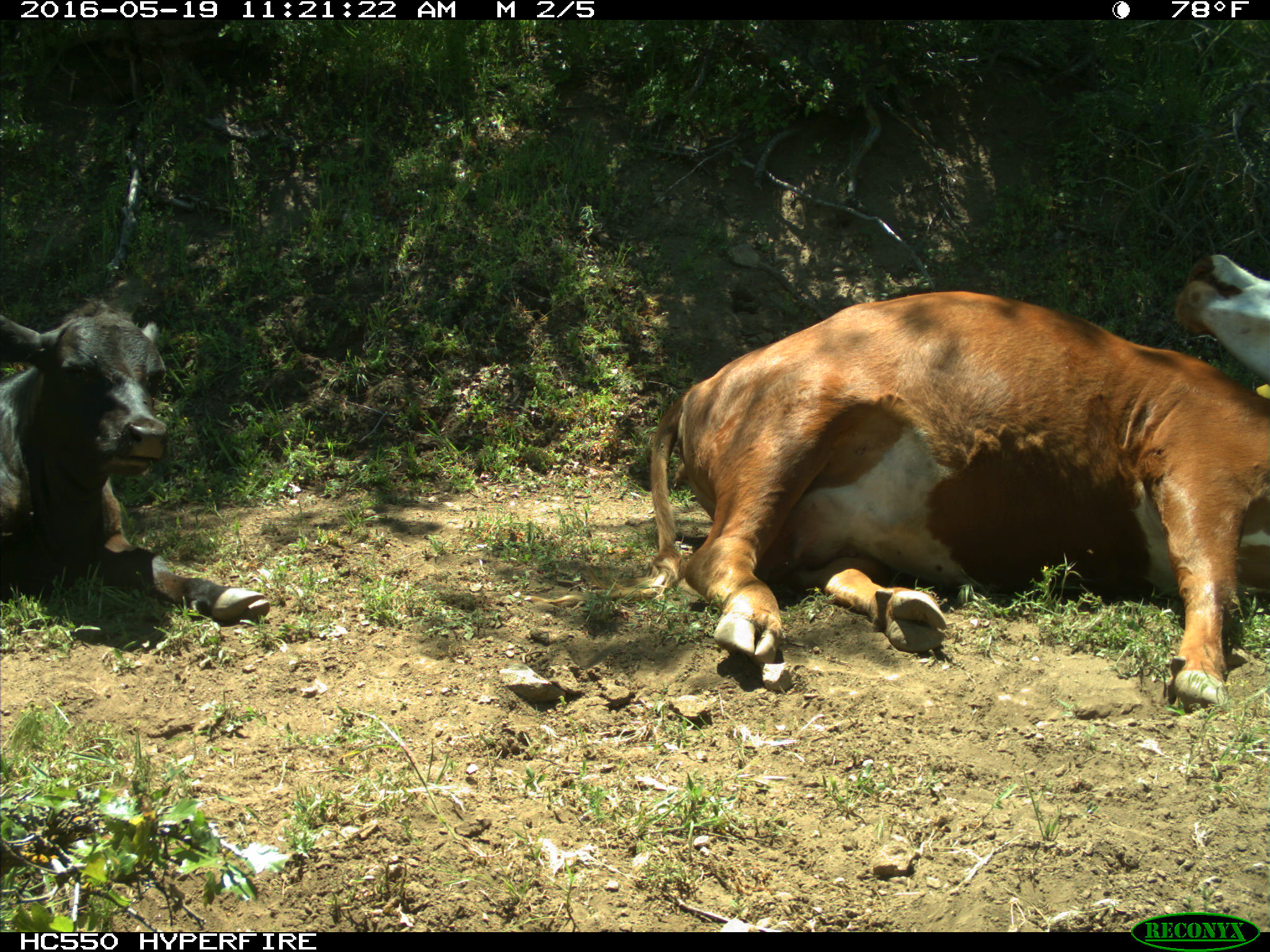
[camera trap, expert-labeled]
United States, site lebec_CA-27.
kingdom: Animalia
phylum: Chordata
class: Mammalia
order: Artiodactyla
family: Bovidae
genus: Bos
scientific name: Bos taurus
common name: domestic cow